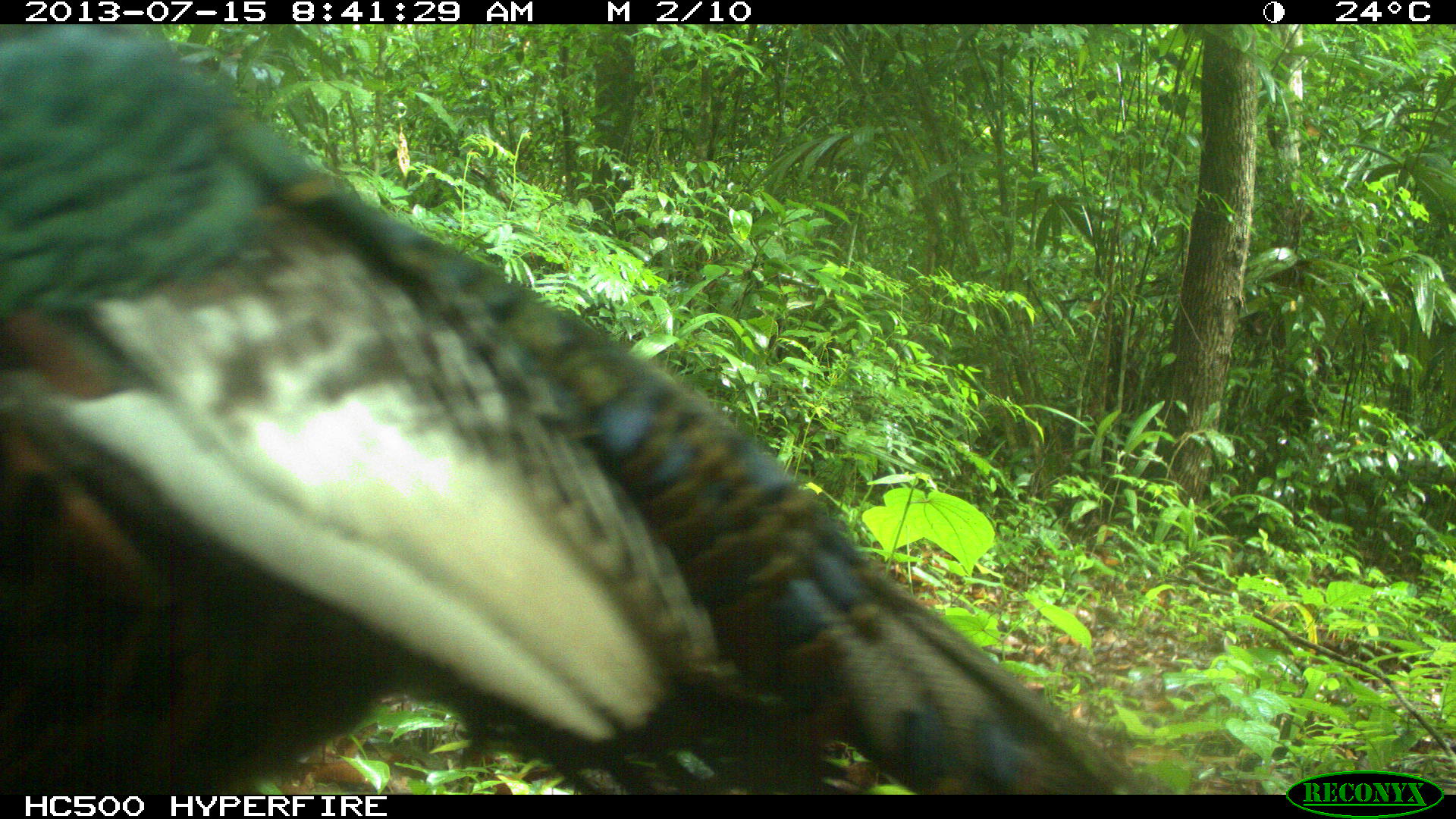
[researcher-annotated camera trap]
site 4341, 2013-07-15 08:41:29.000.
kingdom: Animalia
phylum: Chordata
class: Aves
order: Galliformes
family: Phasianidae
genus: Meleagris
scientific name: Meleagris ocellata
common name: ocellated turkey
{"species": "Meleagris ocellata (ocellated turkey)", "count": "1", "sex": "female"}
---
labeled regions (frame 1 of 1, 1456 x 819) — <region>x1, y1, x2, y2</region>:
meleagris ocellata: <region>0, 23, 1151, 792</region>